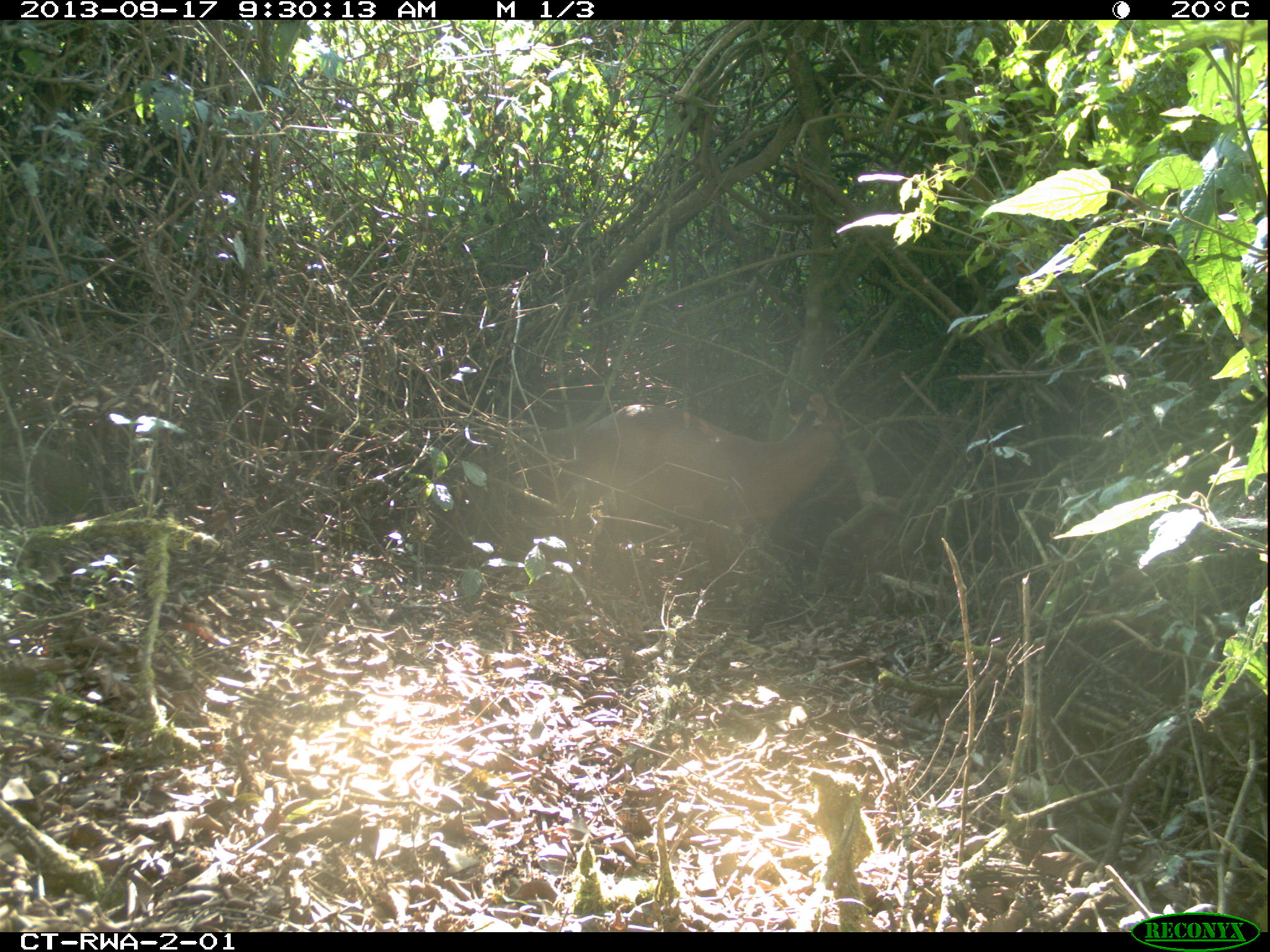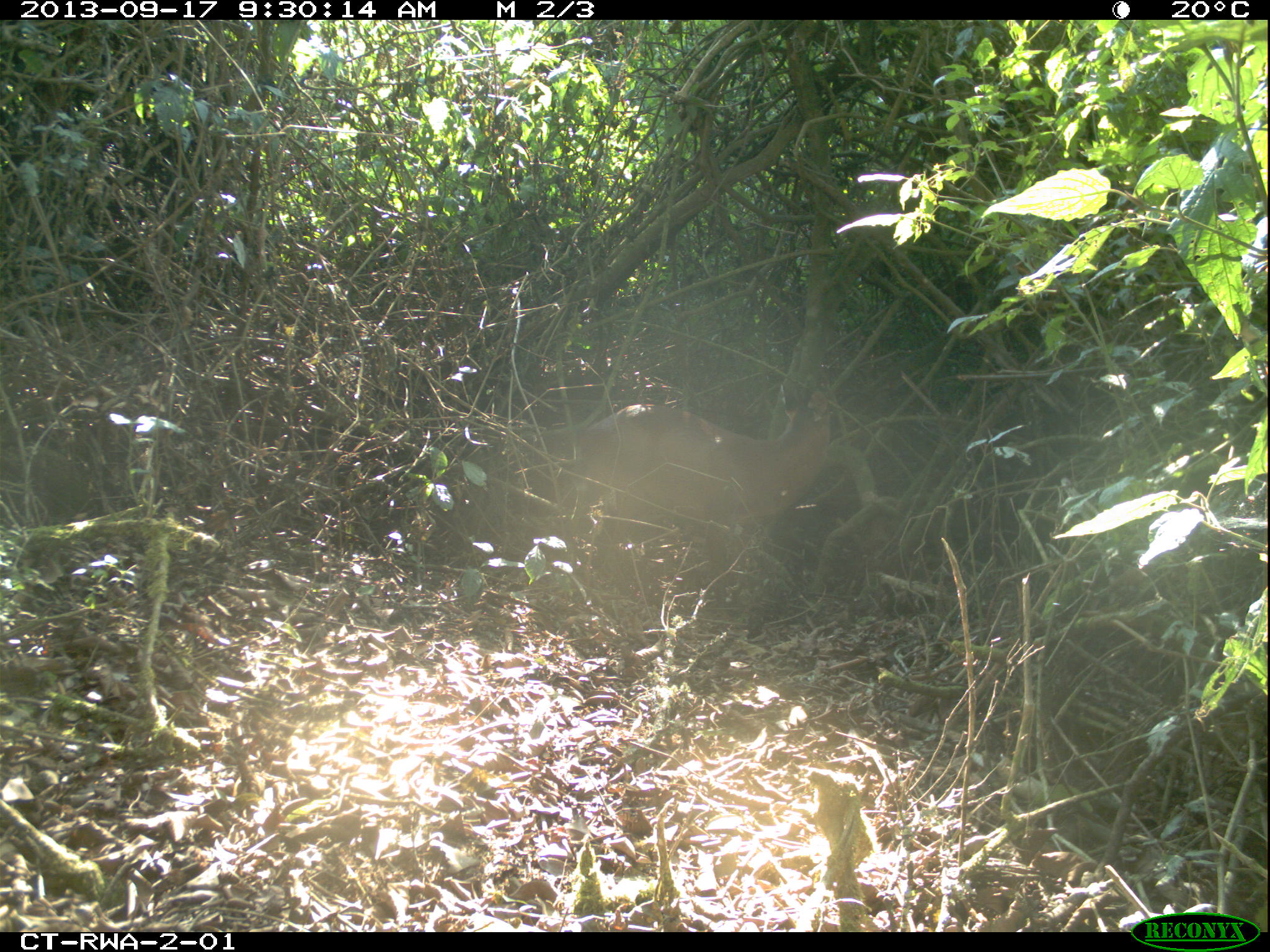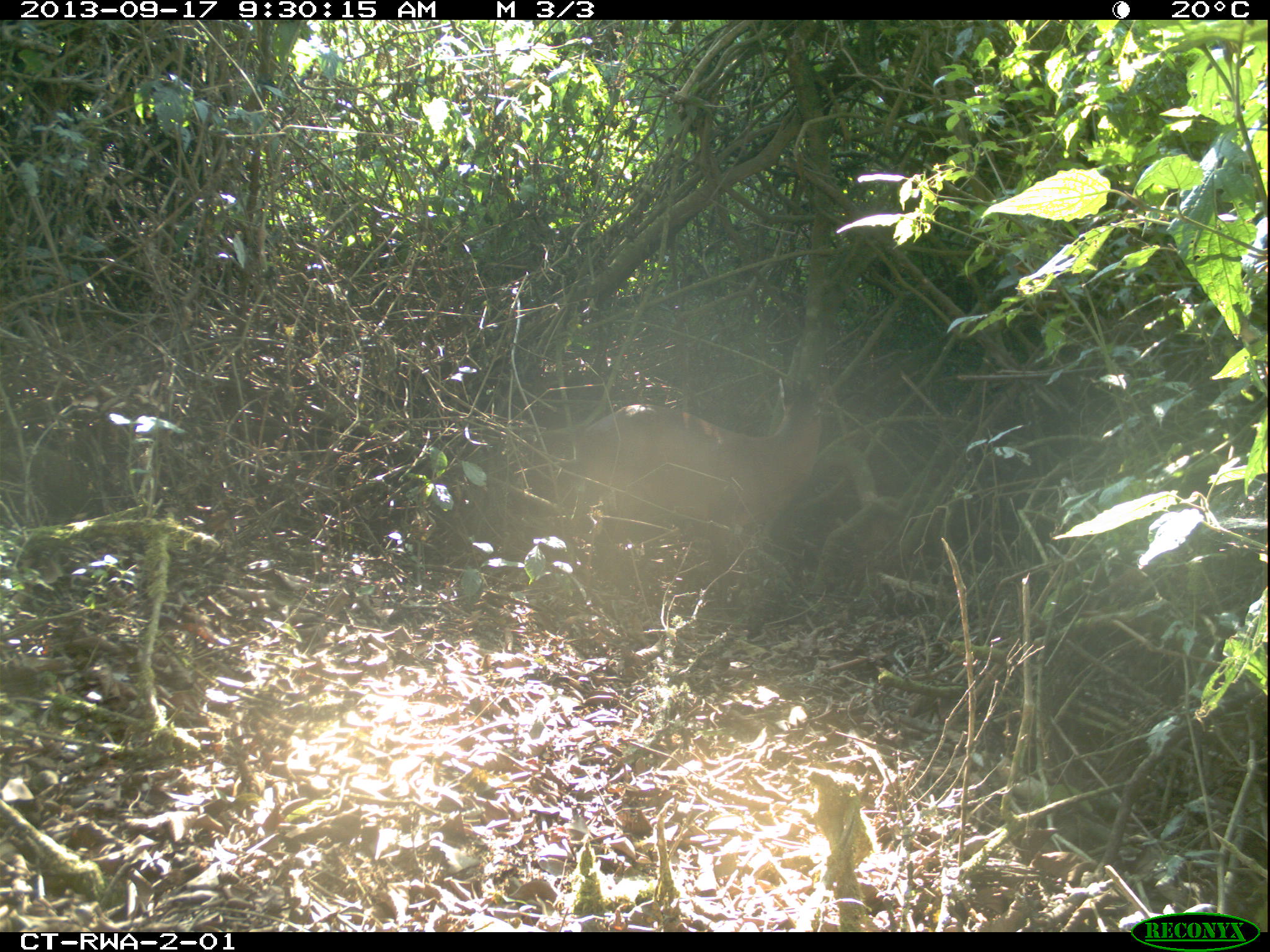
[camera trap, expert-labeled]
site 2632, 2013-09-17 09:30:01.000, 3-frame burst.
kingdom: Animalia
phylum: Chordata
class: Mammalia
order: Artiodactyla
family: Bovidae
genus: Cephalophus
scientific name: Cephalophus nigrifrons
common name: black-fronted duiker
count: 1